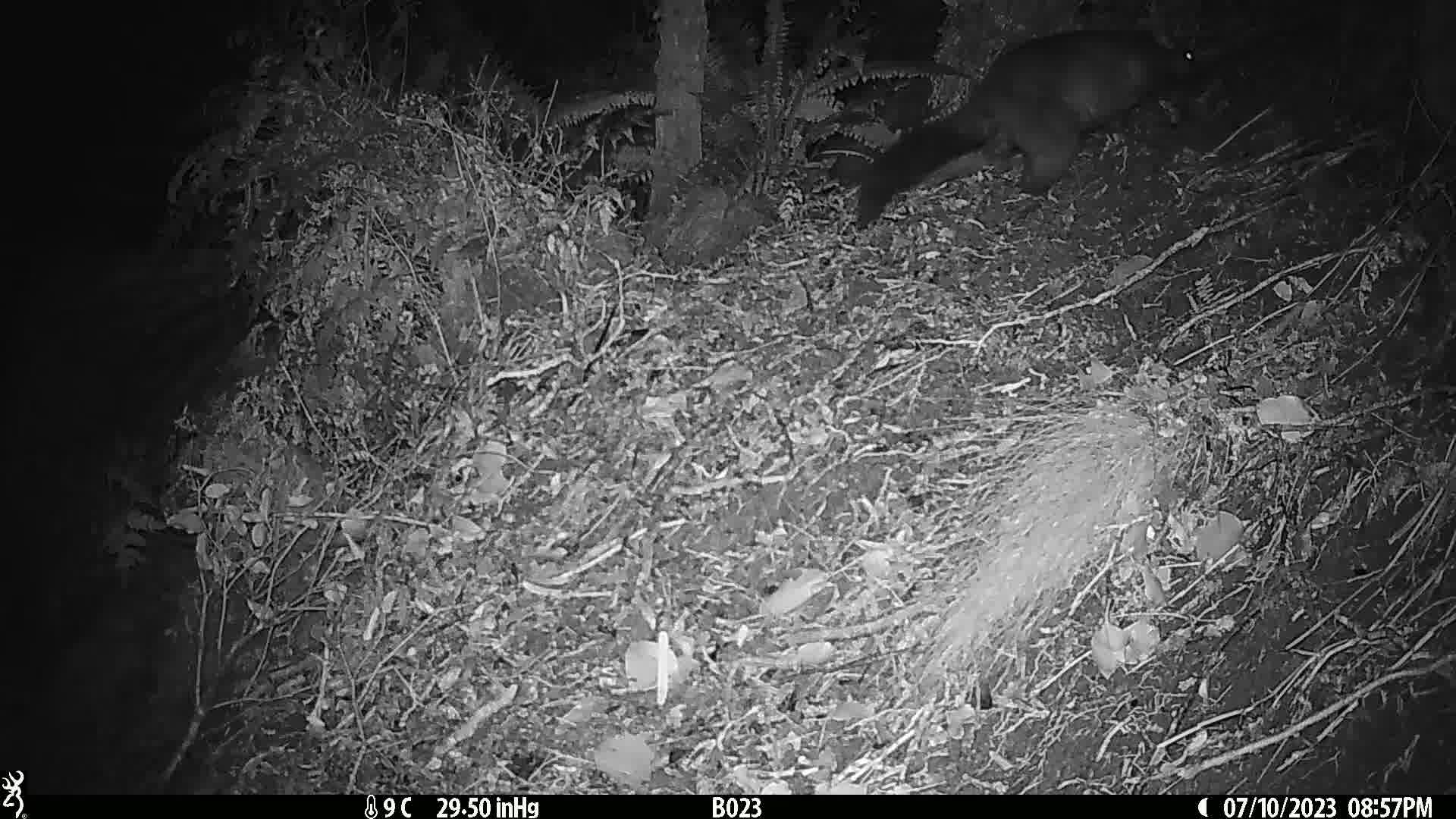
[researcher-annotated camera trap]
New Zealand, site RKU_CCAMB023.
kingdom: Animalia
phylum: Chordata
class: Mammalia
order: Diprotodontia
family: Phalangeridae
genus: Trichosurus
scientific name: Trichosurus vulpecula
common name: common brushtail possum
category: possum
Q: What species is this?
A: Possum (common brushtail possum) (Trichosurus vulpecula).